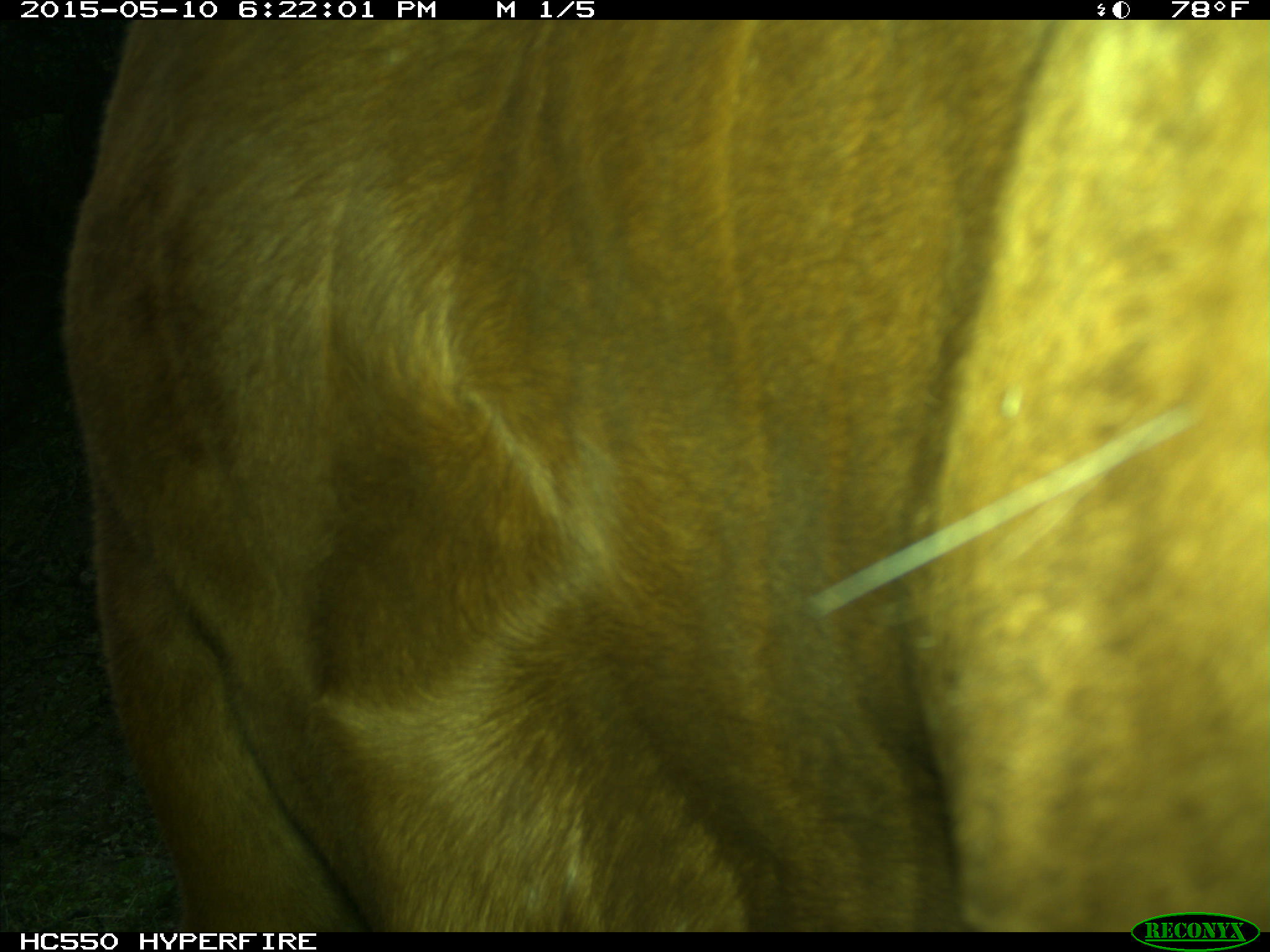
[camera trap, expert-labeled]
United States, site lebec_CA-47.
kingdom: Animalia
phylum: Chordata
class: Mammalia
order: Artiodactyla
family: Bovidae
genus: Bos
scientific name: Bos taurus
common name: domestic cow